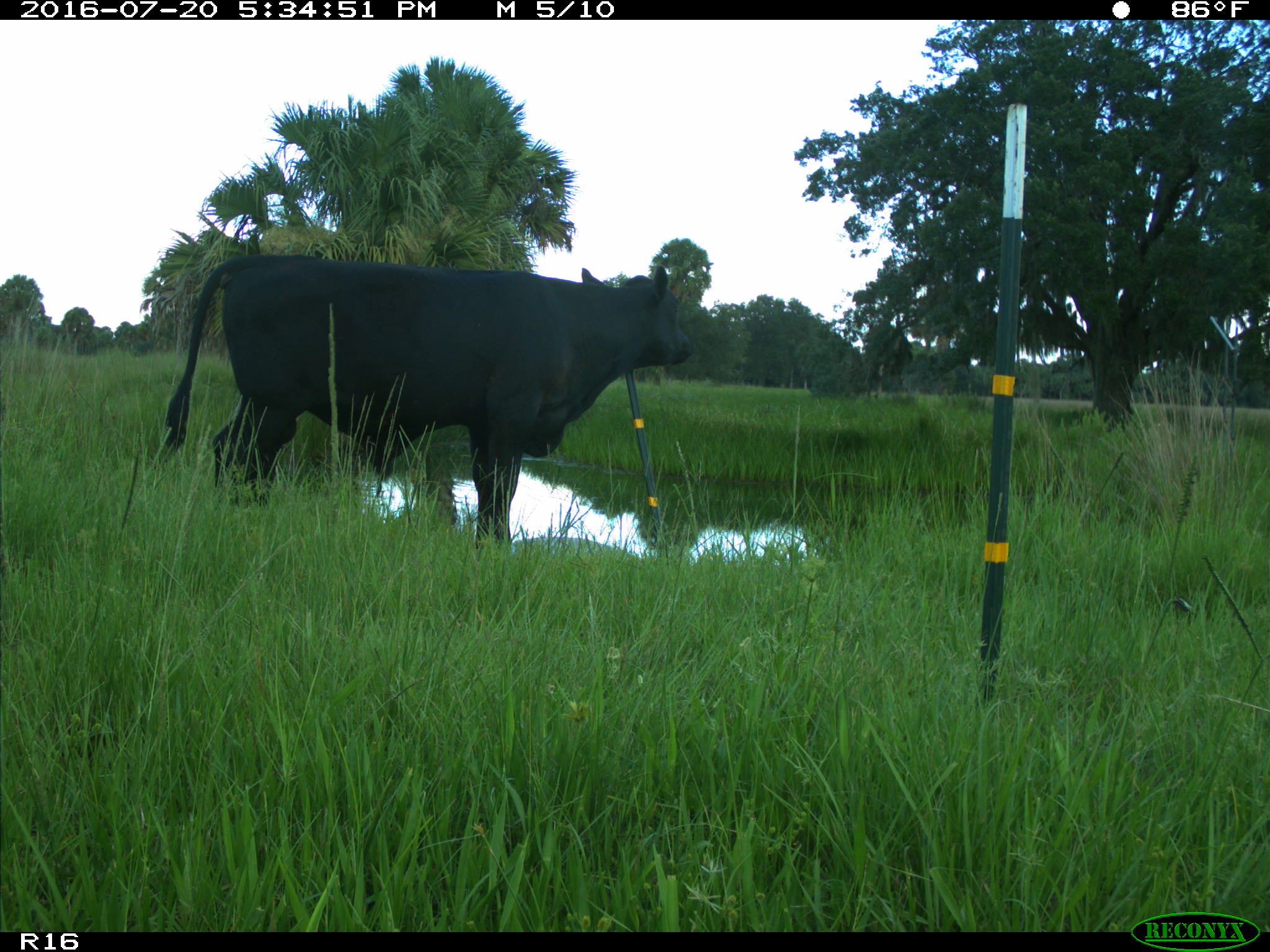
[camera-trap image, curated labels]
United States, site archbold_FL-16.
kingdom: Animalia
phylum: Chordata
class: Mammalia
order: Artiodactyla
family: Bovidae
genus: Bos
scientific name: Bos taurus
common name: domestic cow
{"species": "Bos taurus (domestic cow)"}